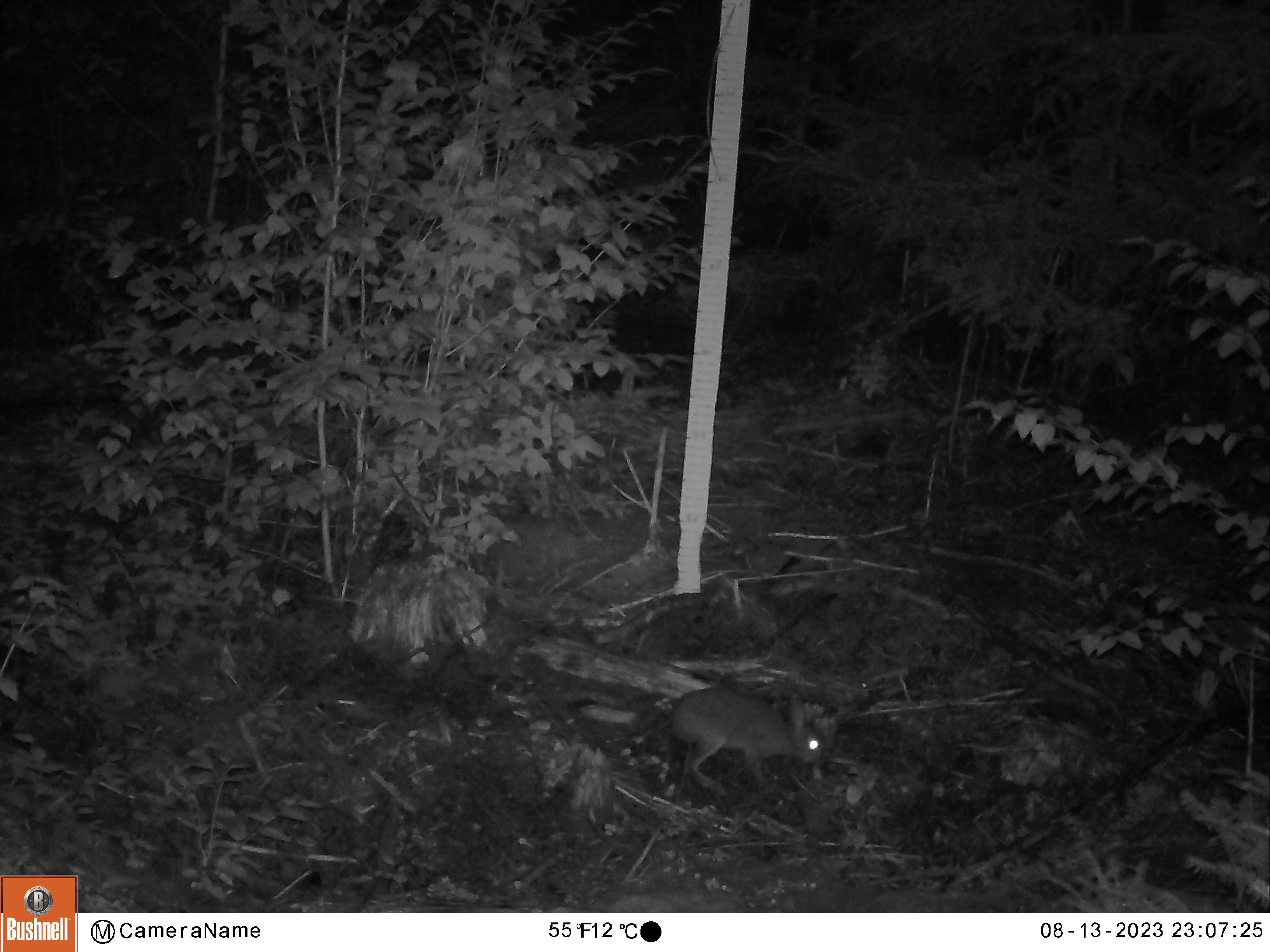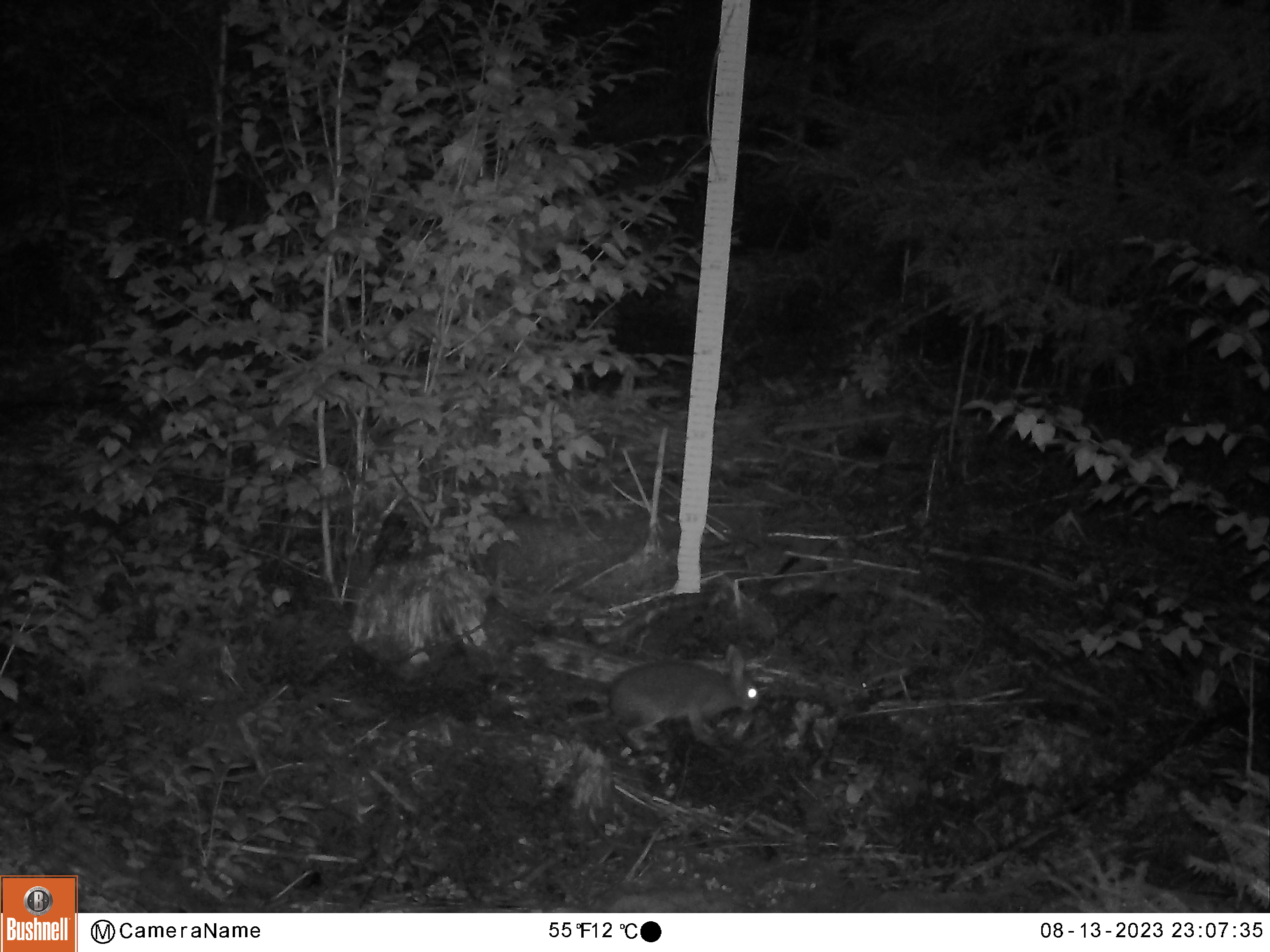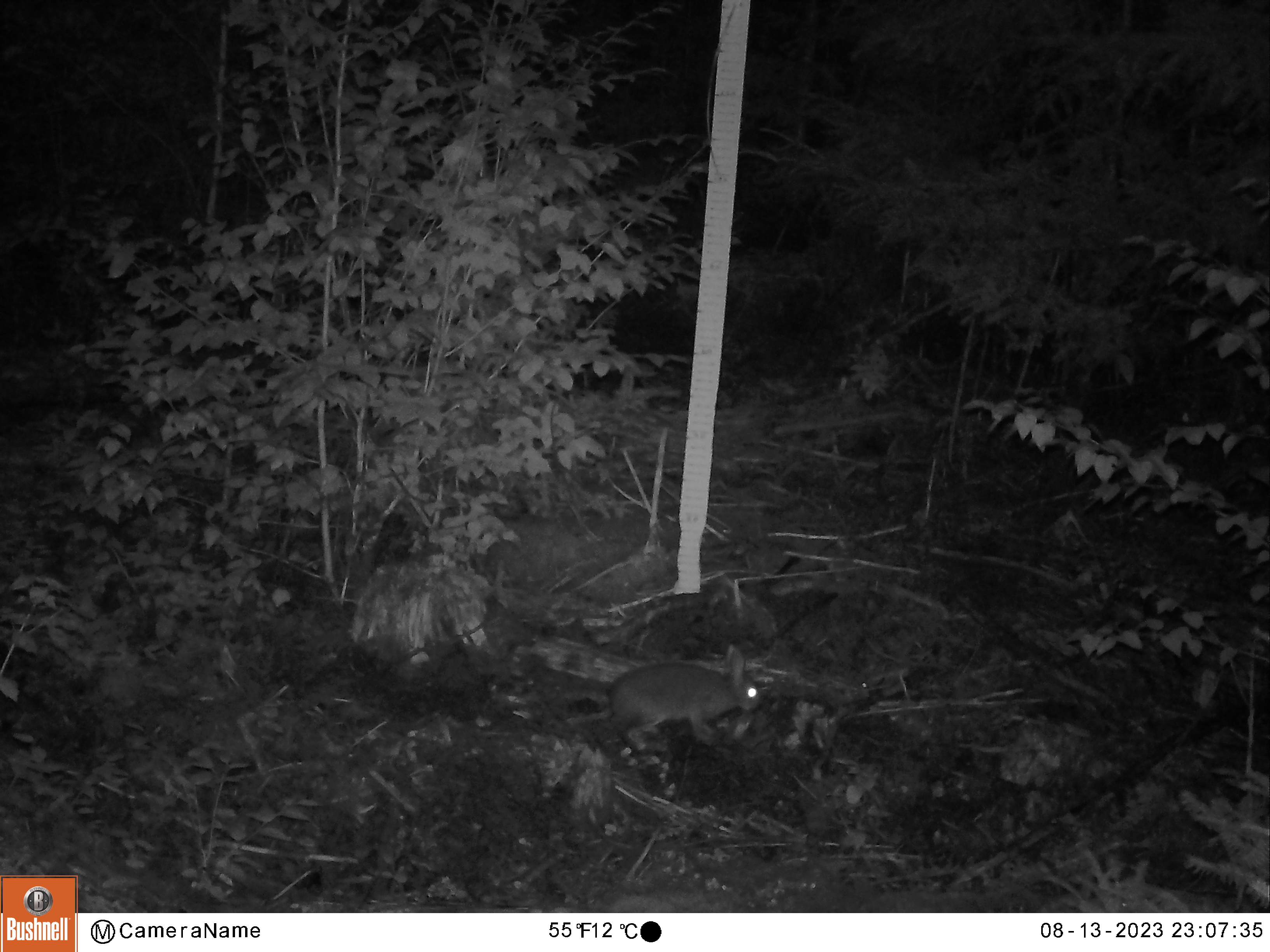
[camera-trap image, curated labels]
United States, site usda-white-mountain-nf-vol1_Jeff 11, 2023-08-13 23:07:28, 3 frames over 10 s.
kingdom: Animalia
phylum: Chordata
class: Mammalia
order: Lagomorpha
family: Leporidae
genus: Lepus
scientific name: Lepus americanus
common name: snowshoe hare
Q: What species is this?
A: Snowshoe hare (Lepus americanus).